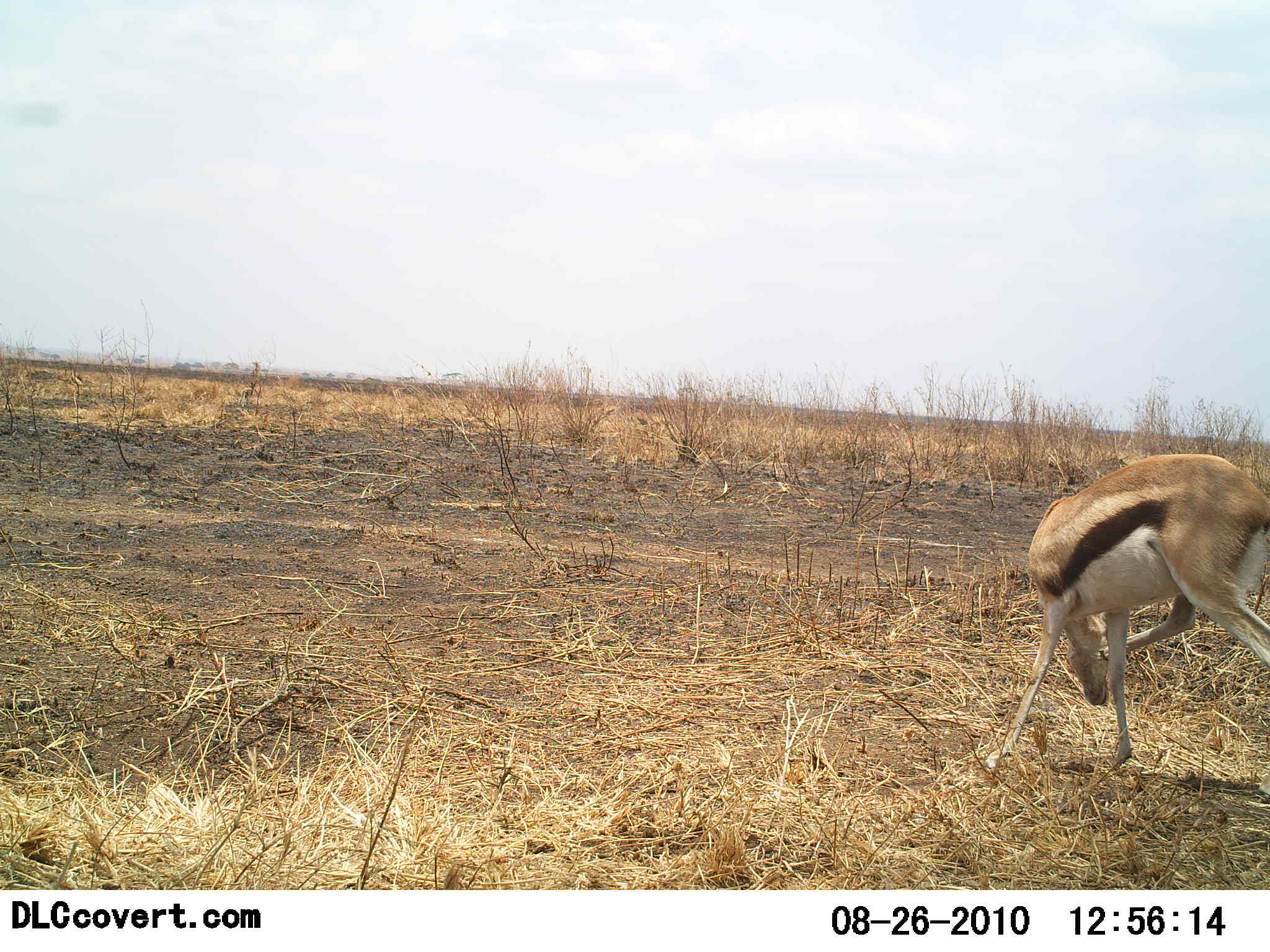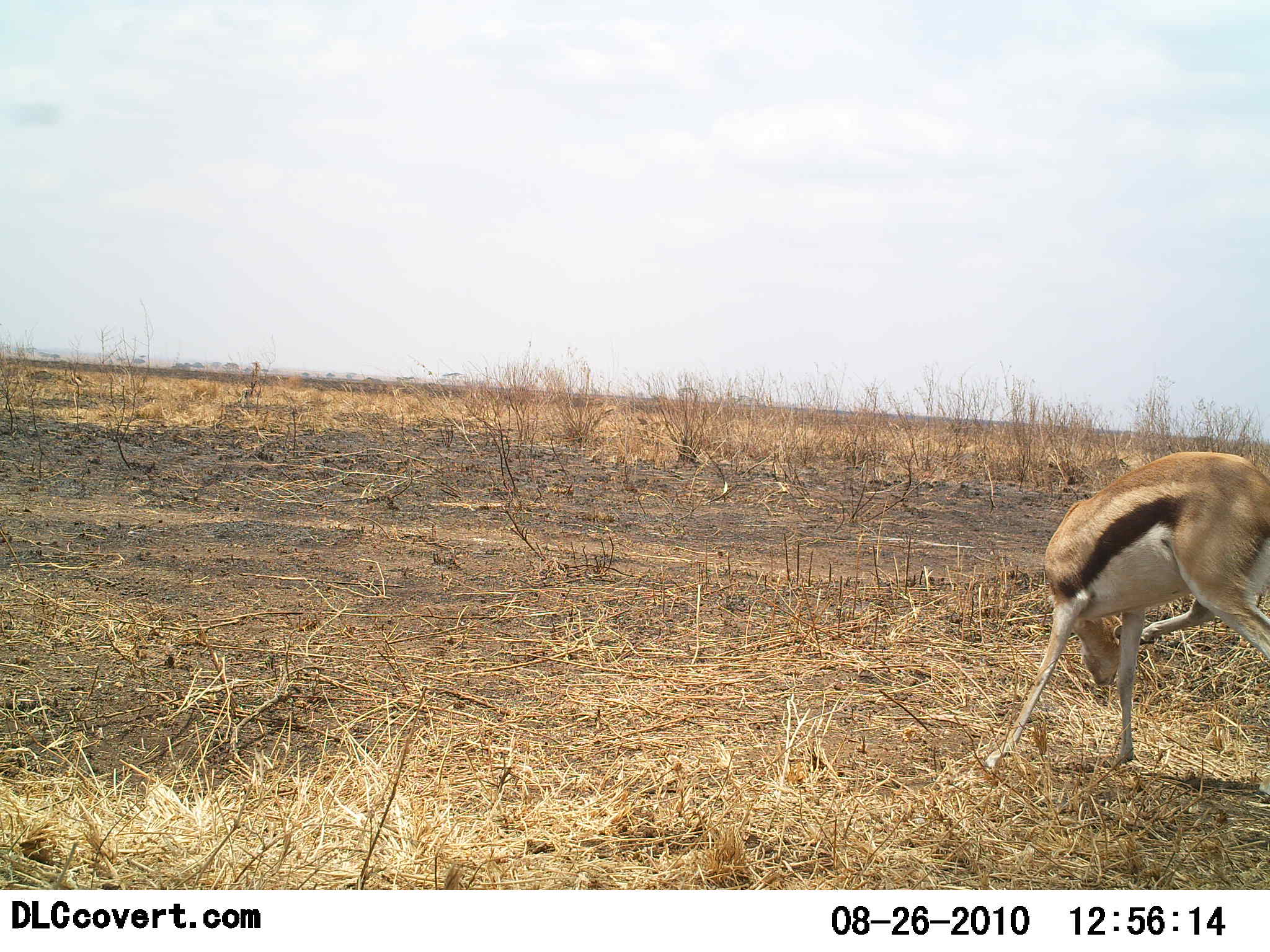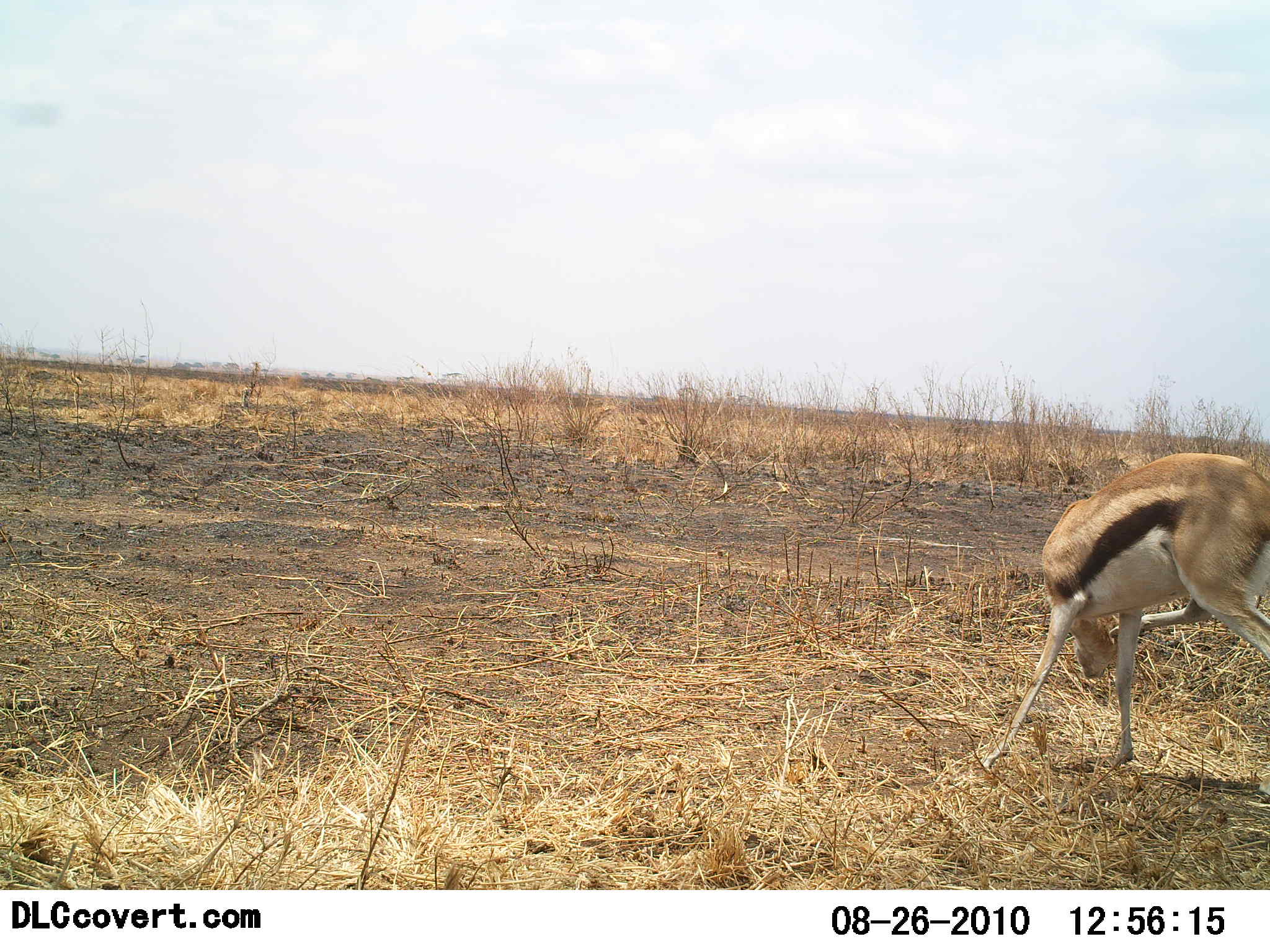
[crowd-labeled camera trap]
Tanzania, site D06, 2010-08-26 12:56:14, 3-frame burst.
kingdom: Animalia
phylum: Chordata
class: Mammalia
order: Artiodactyla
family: Bovidae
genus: Eudorcas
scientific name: Eudorcas thomsonii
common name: thomson's gazelle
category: gazellethomsons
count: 1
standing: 47%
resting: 0%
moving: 13%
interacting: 7%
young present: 0%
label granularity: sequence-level